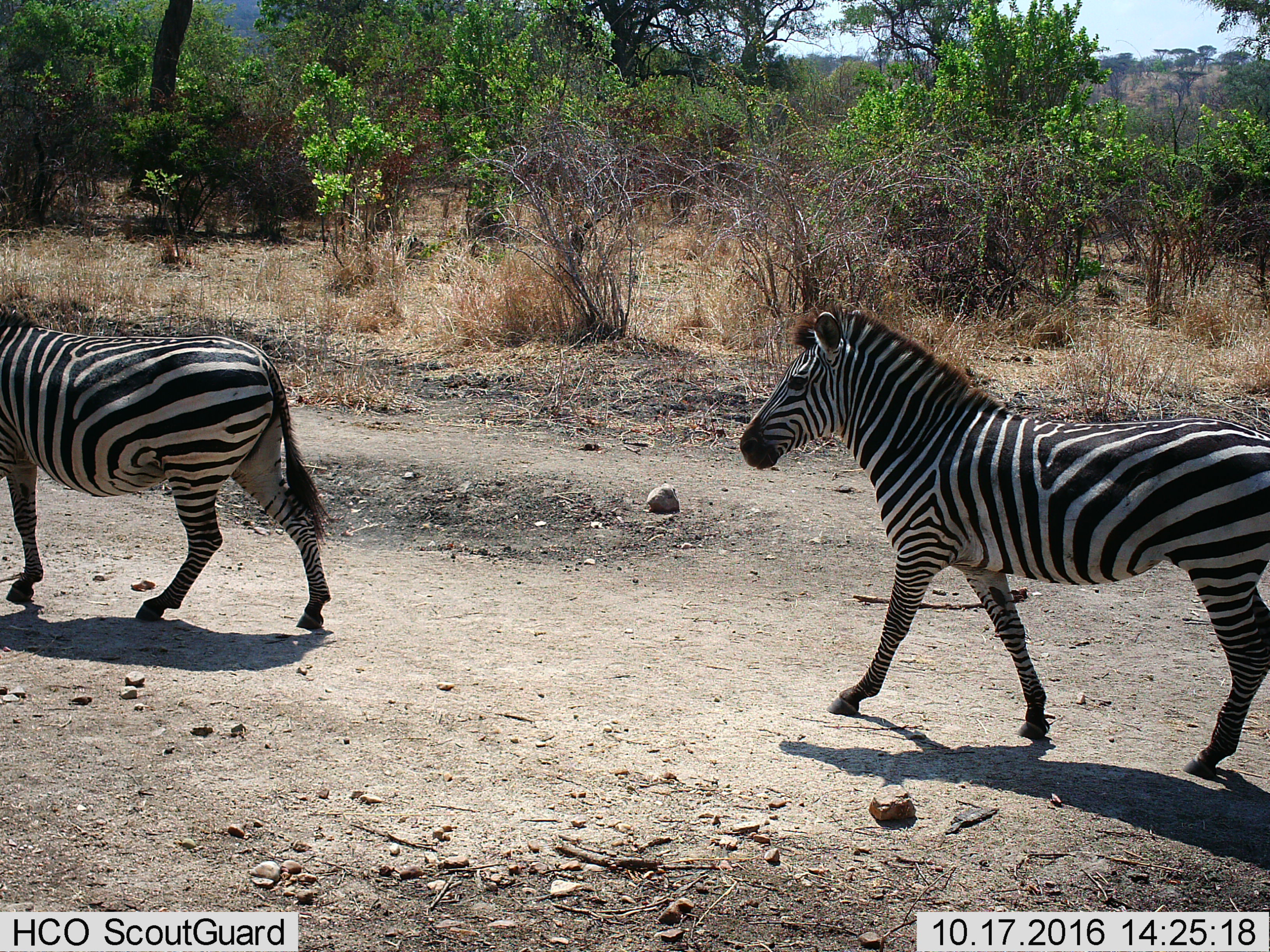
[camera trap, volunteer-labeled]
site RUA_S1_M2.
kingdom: Animalia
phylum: Chordata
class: Mammalia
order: Perissodactyla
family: Equidae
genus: Equus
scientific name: Equus quagga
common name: plains zebra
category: zebraplains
Zebraplains (plains zebra) (Equus quagga), count 2. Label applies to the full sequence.